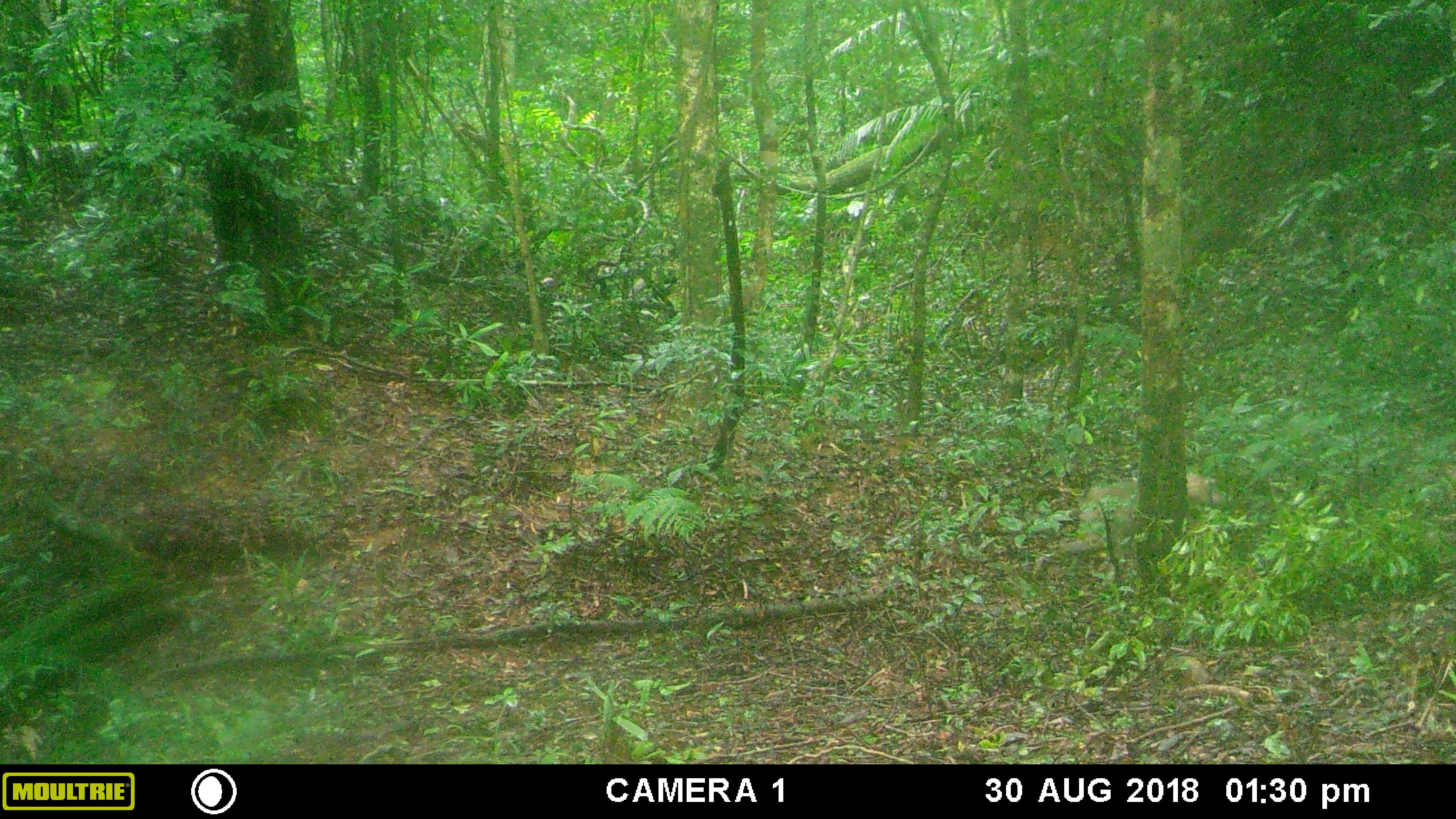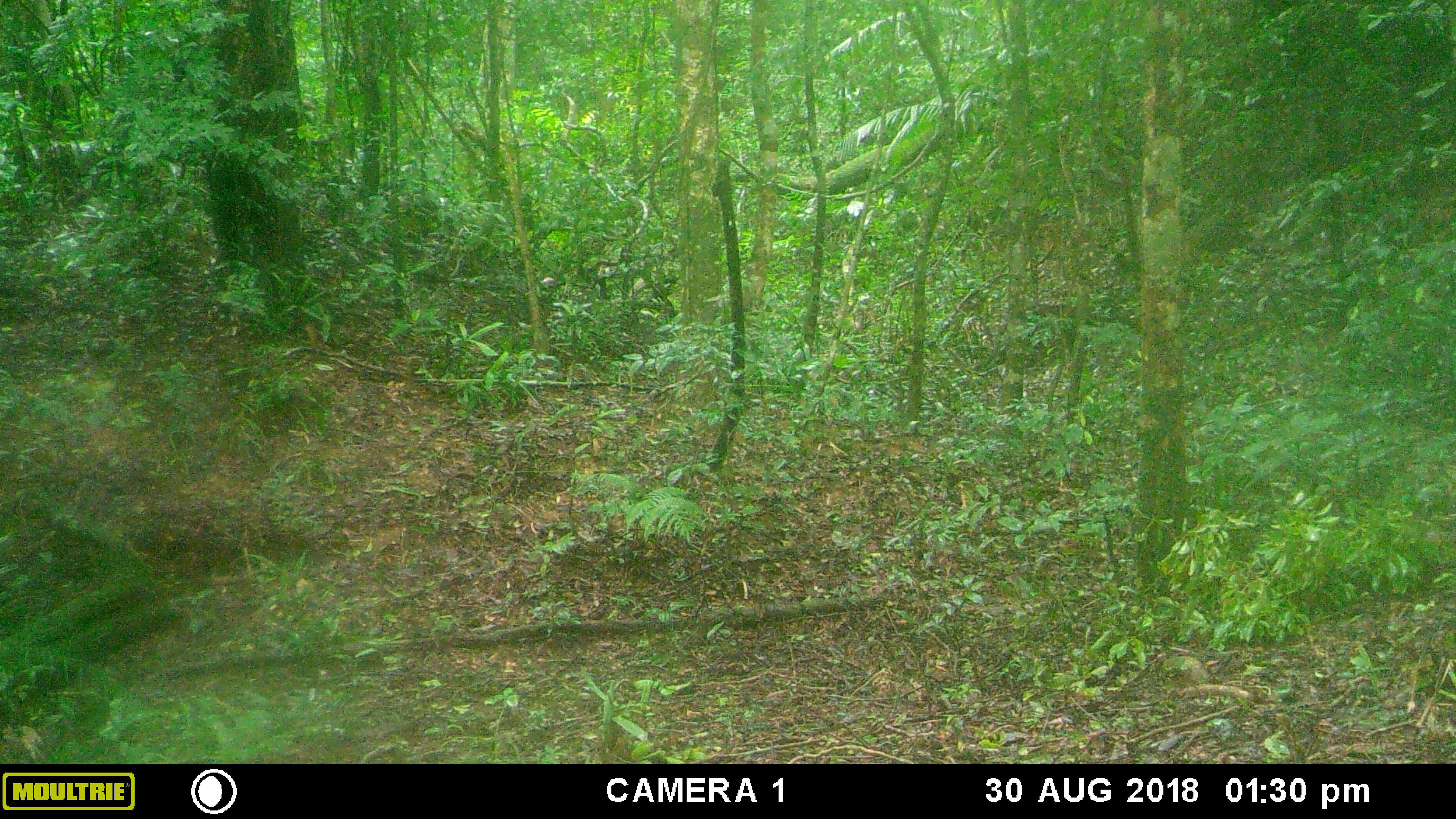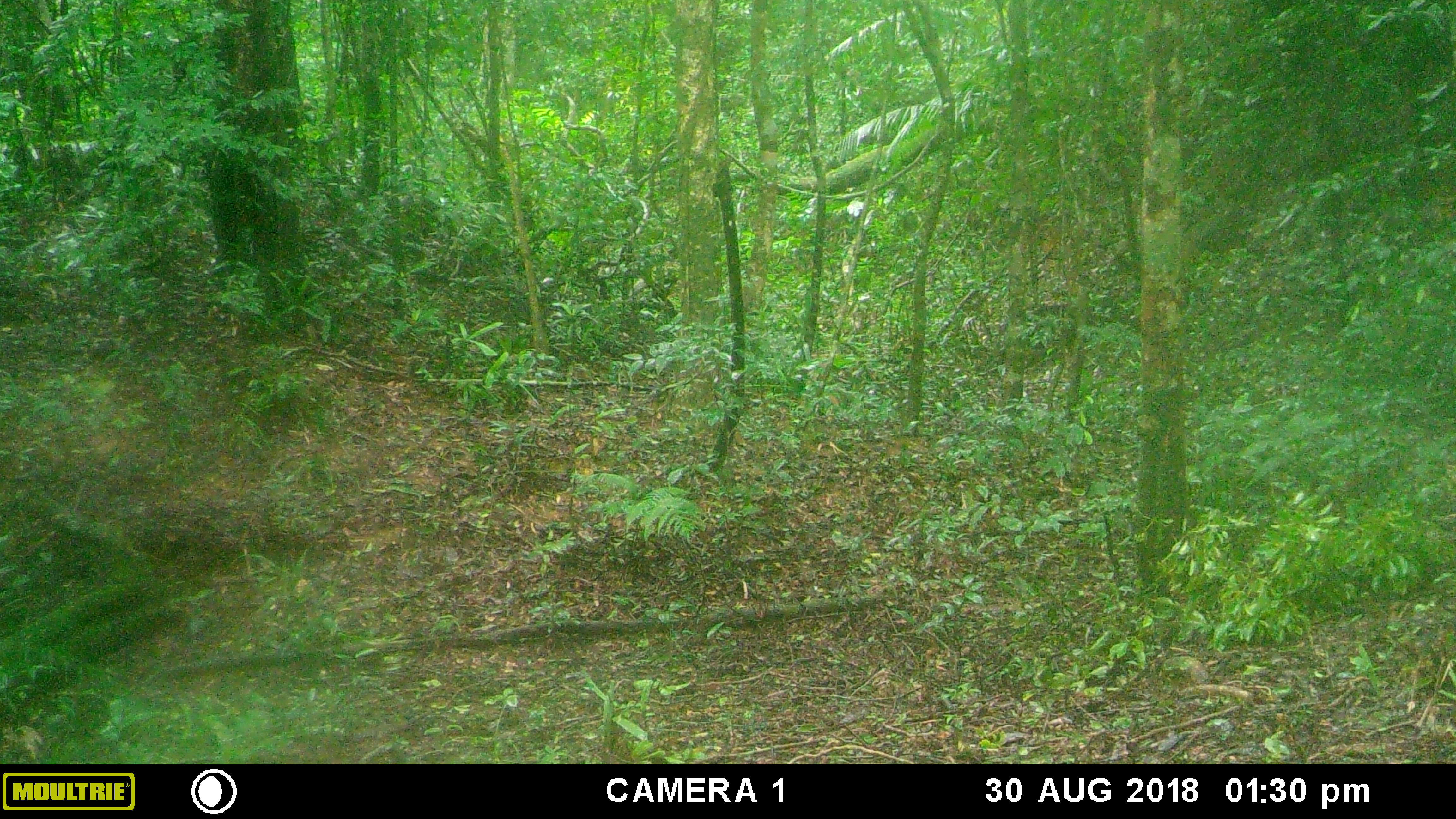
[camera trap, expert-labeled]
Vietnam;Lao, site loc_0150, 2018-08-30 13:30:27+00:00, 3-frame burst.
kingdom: Animalia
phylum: Chordata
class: Mammalia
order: Primates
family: Cercopithecidae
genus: Macaca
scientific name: Macaca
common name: macaque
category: unidentified macaque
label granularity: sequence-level